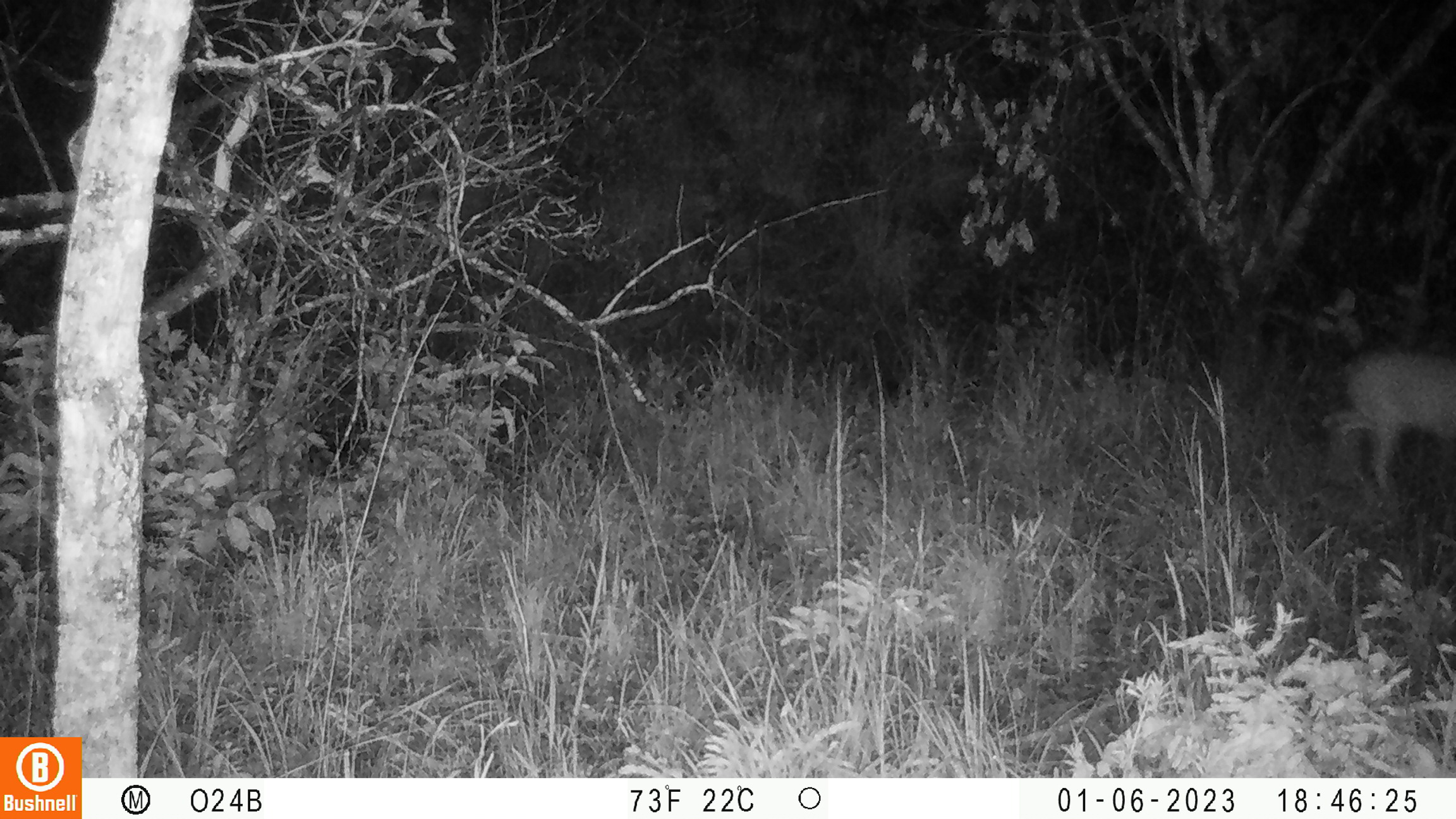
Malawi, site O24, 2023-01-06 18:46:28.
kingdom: Animalia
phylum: Chordata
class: Mammalia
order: Artiodactyla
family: Bovidae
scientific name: Antilopinae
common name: small antelope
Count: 1.